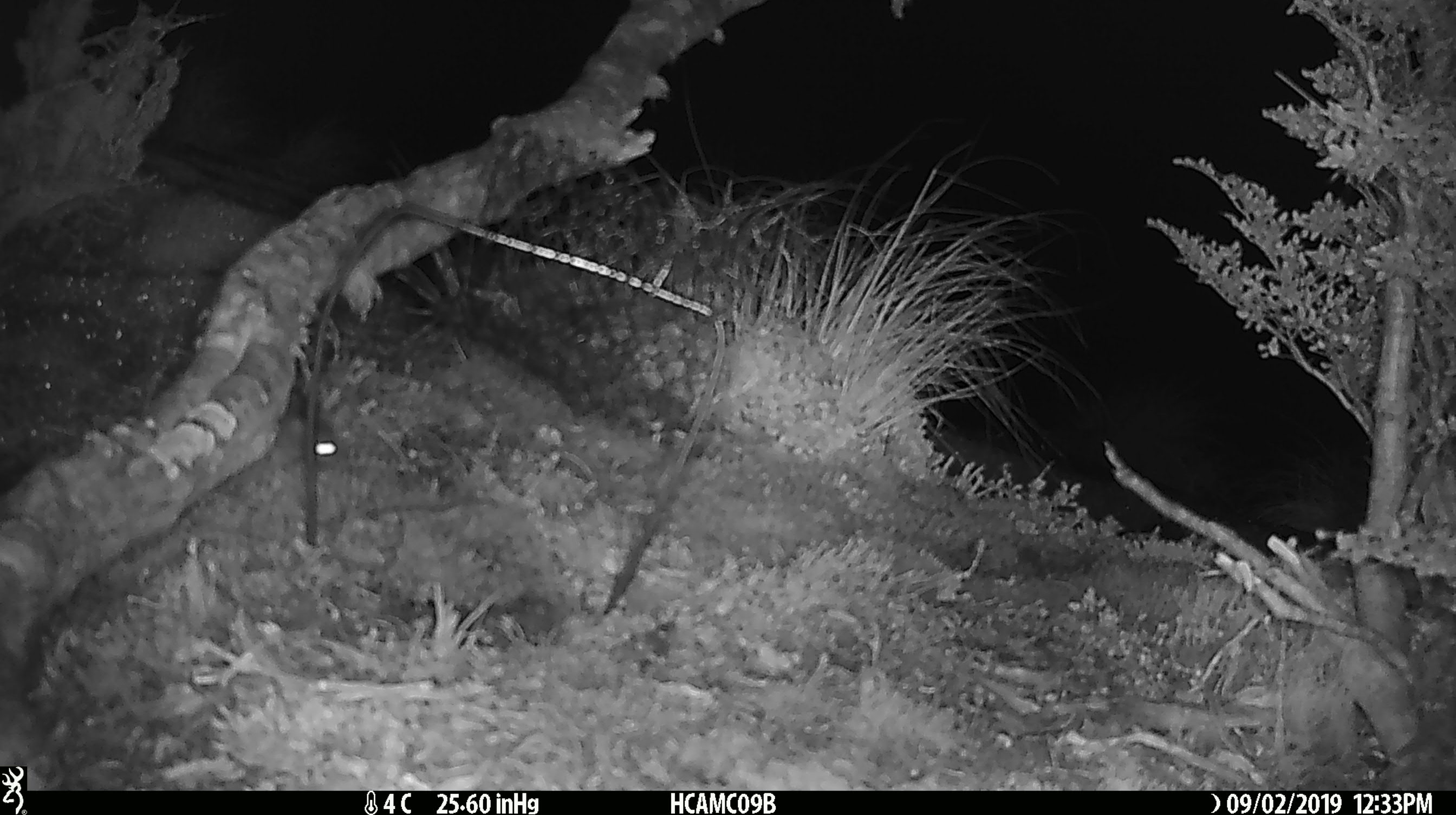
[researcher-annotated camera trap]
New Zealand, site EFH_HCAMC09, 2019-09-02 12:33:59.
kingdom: Animalia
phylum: Chordata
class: Mammalia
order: Rodentia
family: Muridae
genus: Mus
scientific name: Mus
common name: mouse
Mouse (Mus).